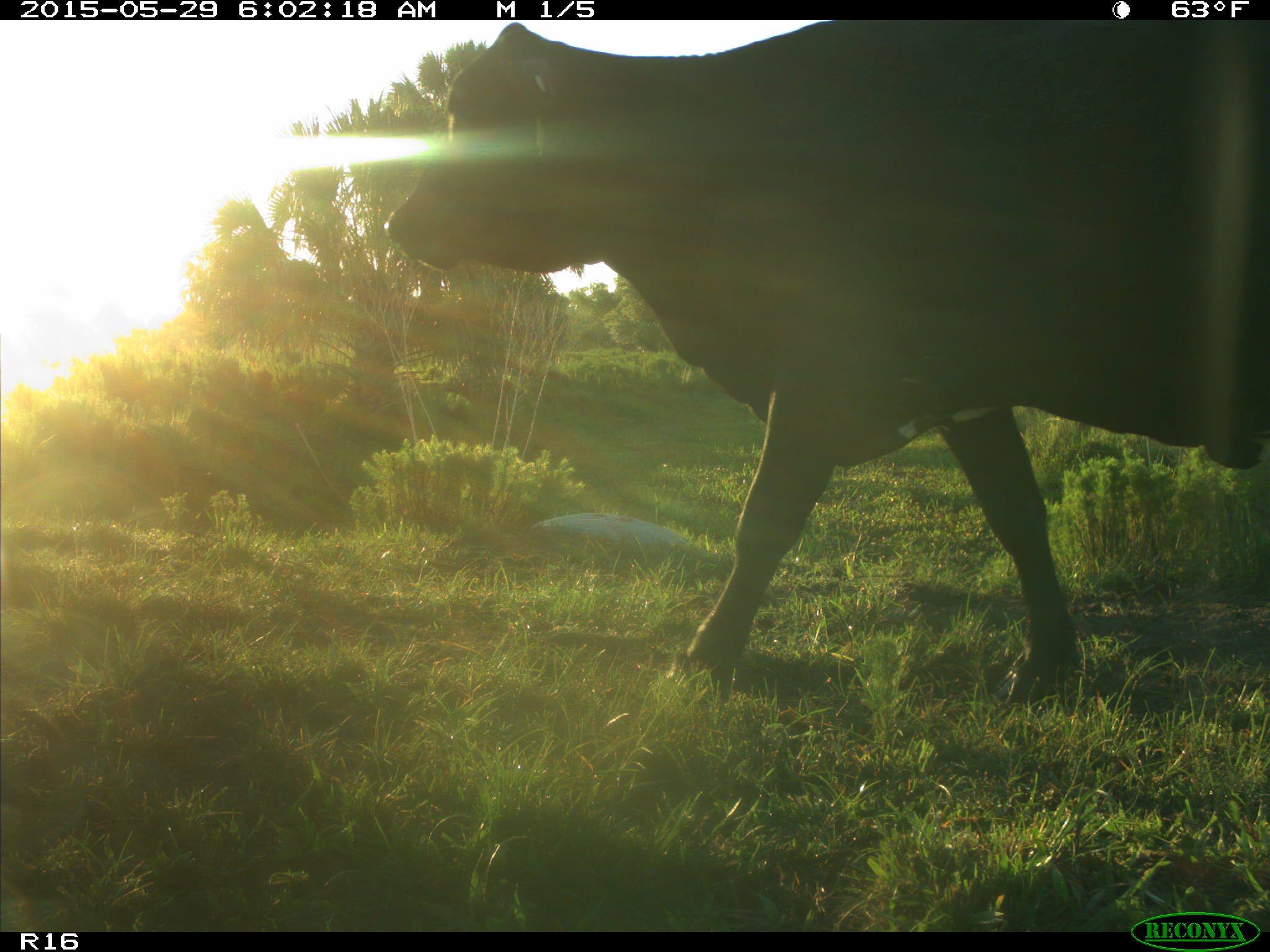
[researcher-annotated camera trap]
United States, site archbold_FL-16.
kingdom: Animalia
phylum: Chordata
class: Mammalia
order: Artiodactyla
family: Bovidae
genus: Bos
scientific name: Bos taurus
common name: domestic cow